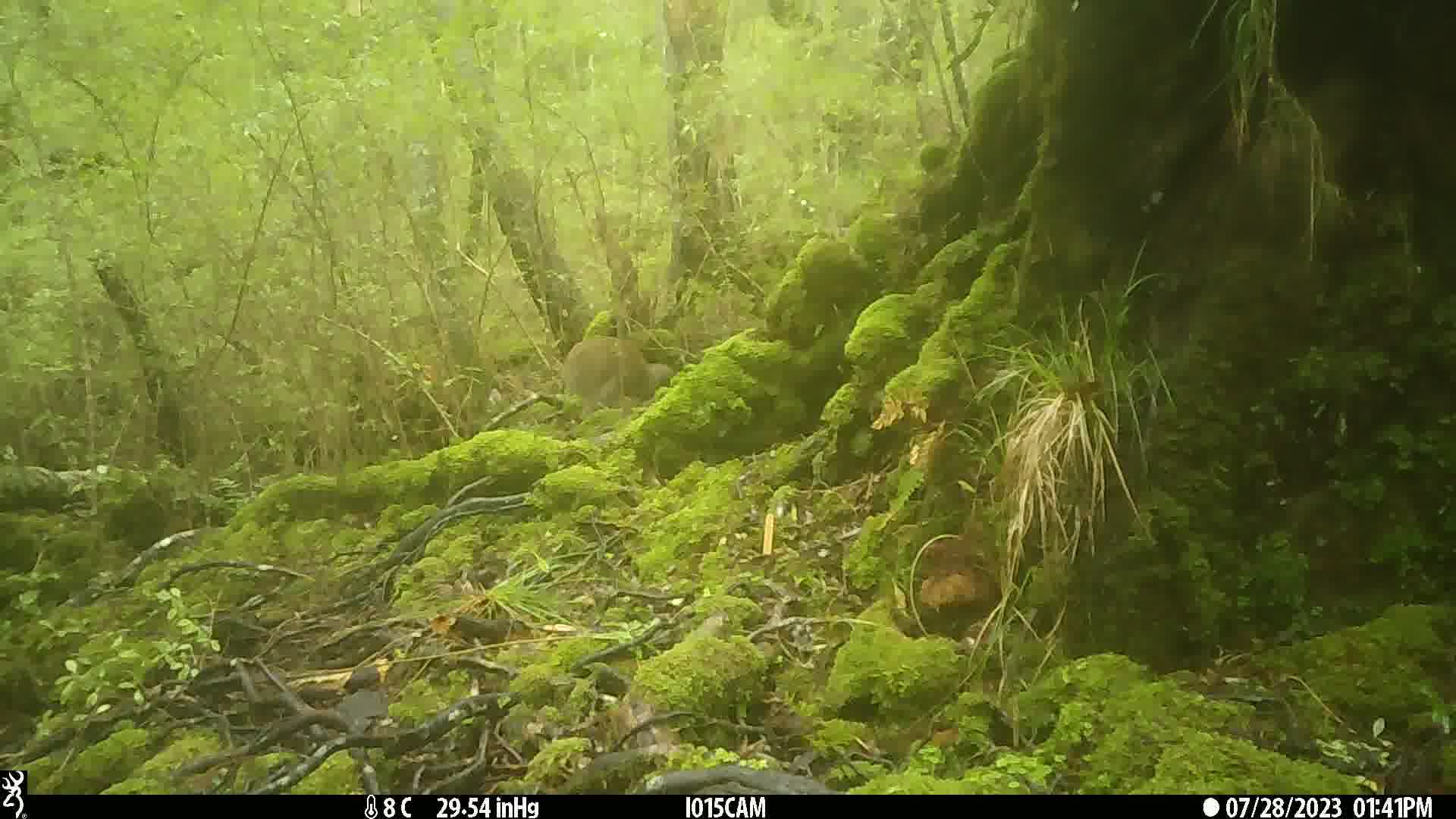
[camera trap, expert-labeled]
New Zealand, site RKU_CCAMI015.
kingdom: Animalia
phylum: Chordata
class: Aves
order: Apterygiformes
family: Apterygidae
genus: Apteryx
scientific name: Apteryx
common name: kiwi